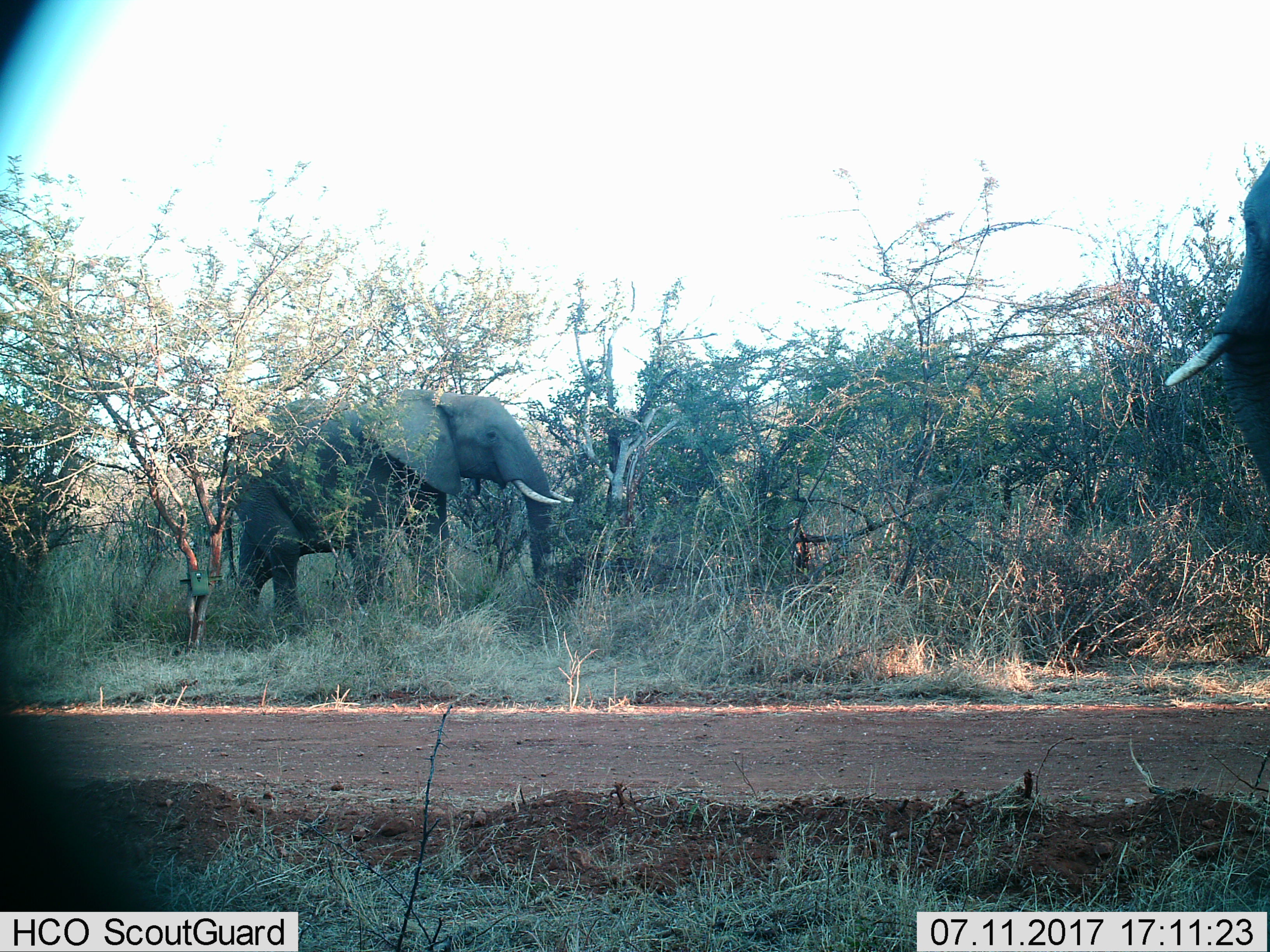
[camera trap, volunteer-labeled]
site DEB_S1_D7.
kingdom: Animalia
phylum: Chordata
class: Mammalia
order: Proboscidea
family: Elephantidae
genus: Loxodonta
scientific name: Loxodonta africana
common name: african bush elephant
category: elephant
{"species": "elephant (african bush elephant) (Loxodonta africana)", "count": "2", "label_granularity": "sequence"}